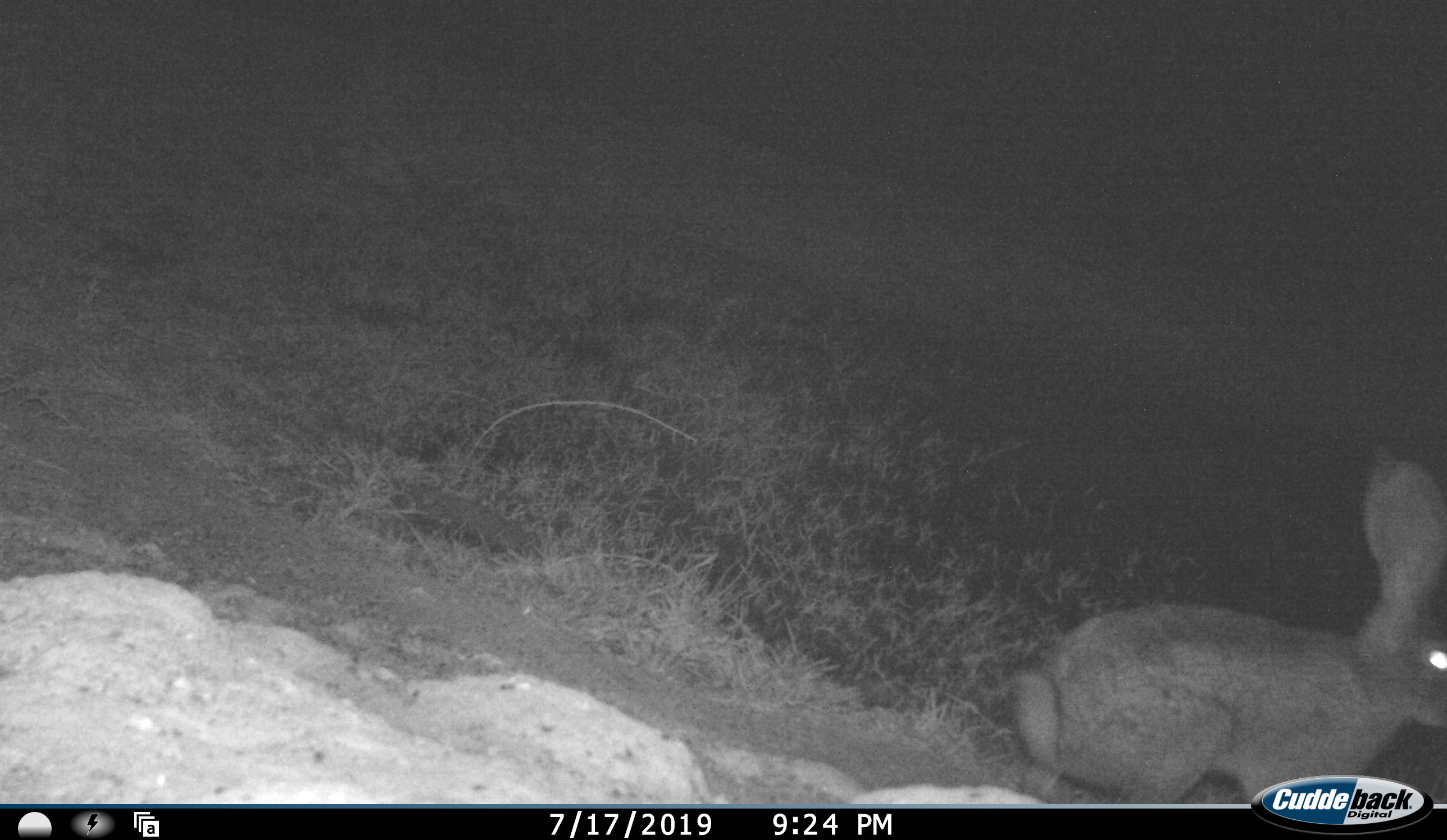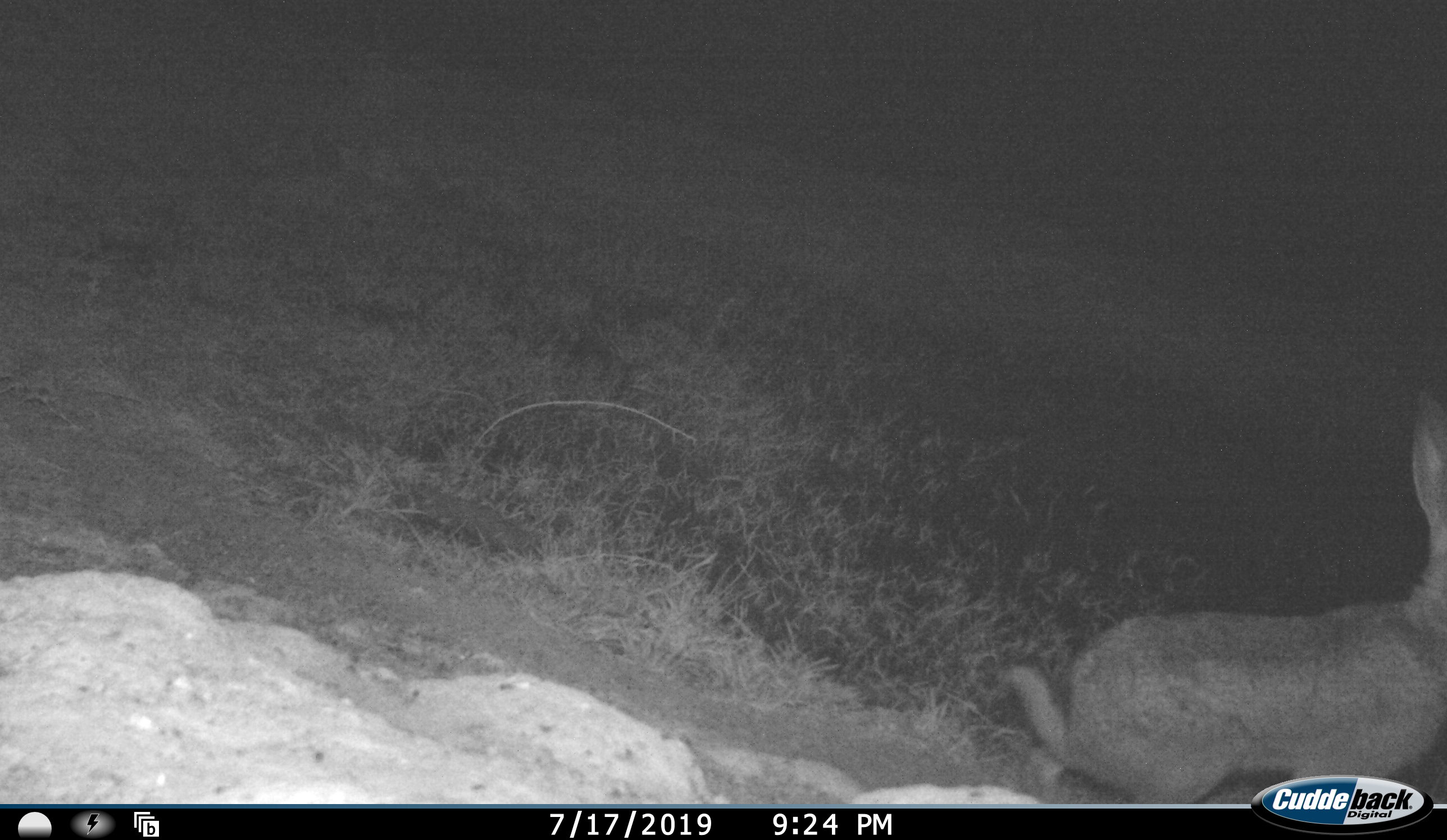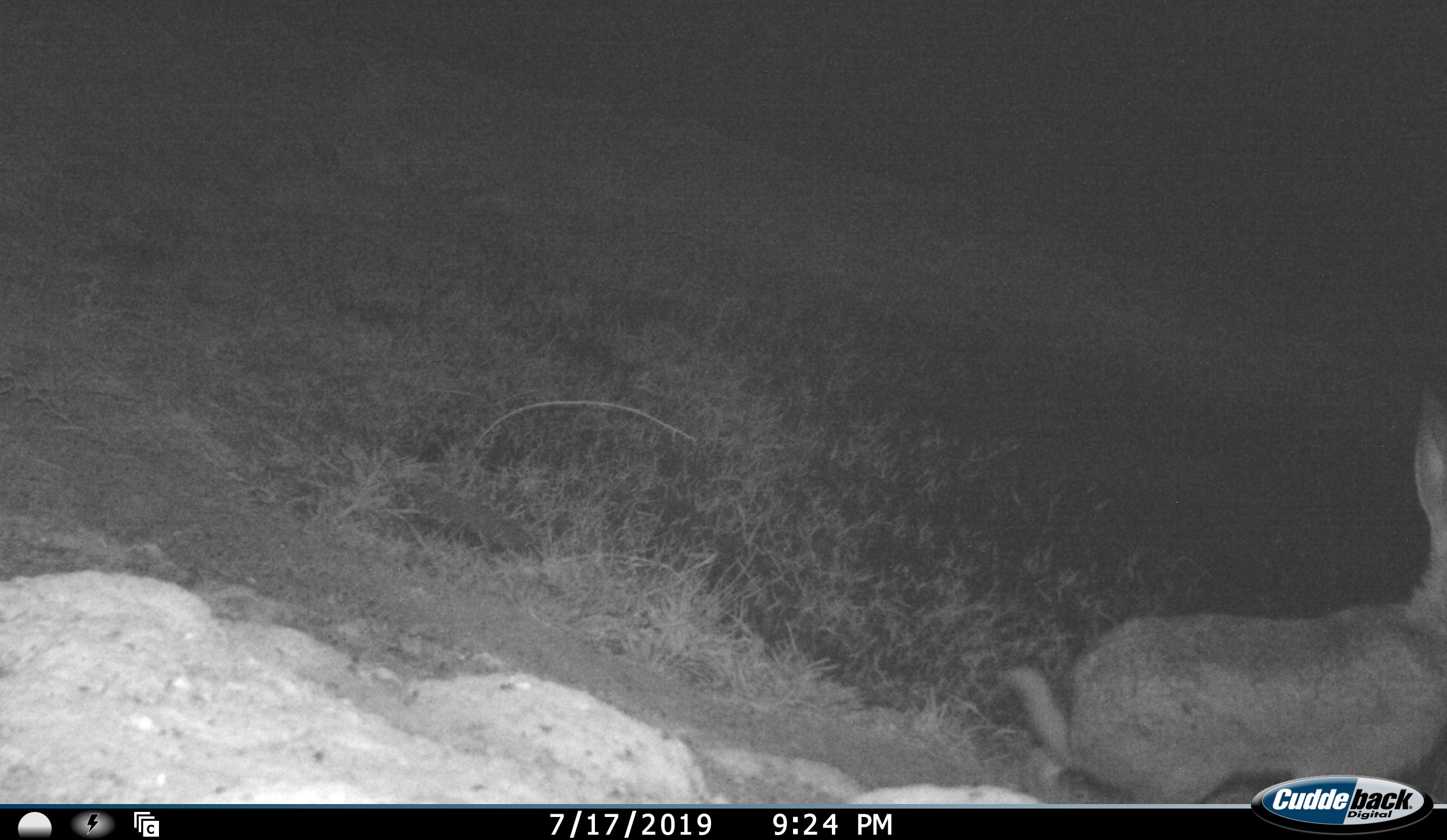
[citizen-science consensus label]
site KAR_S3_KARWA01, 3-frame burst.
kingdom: Animalia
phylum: Chordata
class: Mammalia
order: Lagomorpha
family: Leporidae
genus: Lepus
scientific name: Lepus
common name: hare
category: hareunknown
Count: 1.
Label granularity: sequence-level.